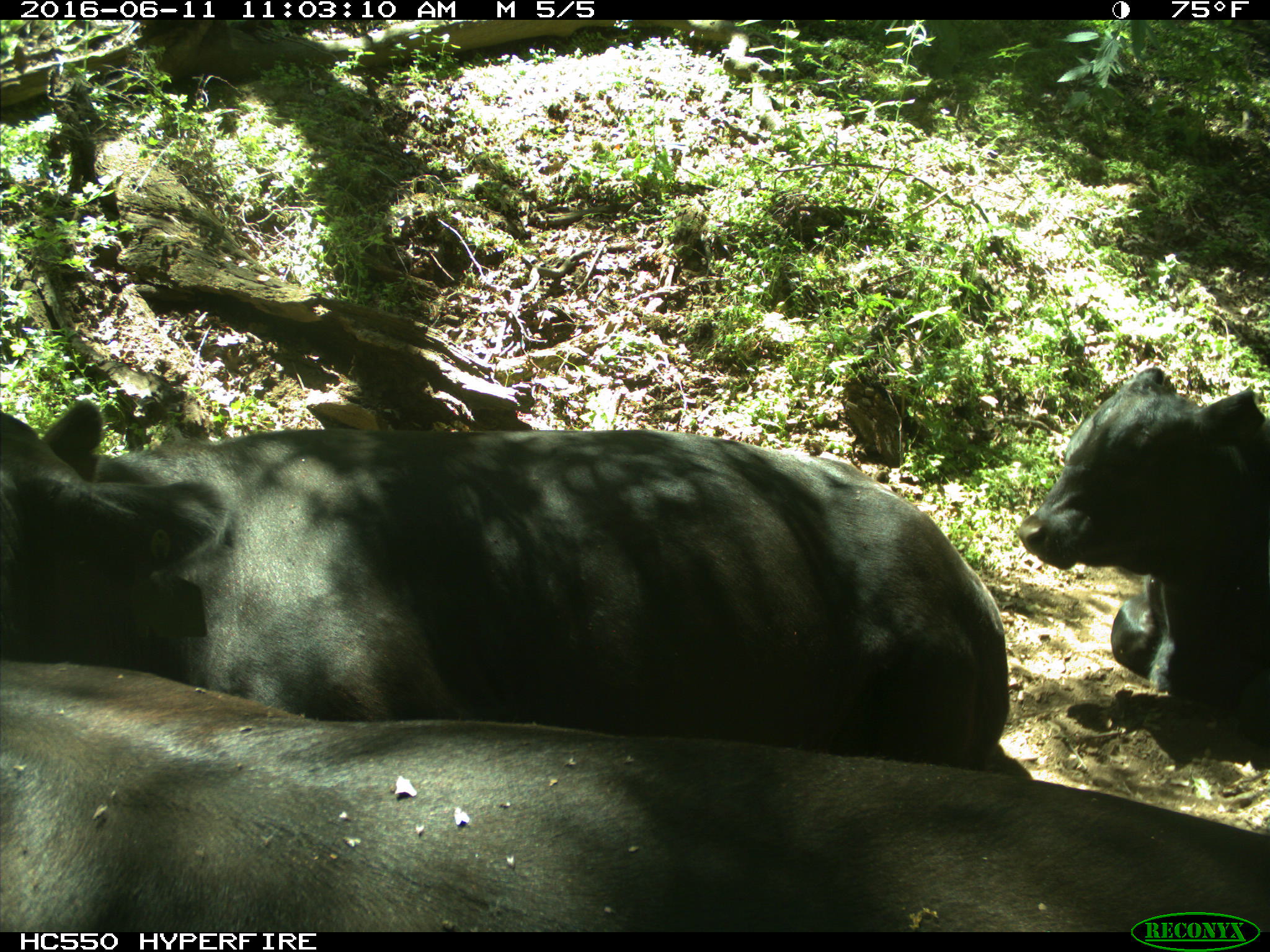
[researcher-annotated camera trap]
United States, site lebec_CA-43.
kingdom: Animalia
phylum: Chordata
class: Mammalia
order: Artiodactyla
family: Bovidae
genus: Bos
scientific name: Bos taurus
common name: domestic cow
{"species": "Bos taurus (domestic cow)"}